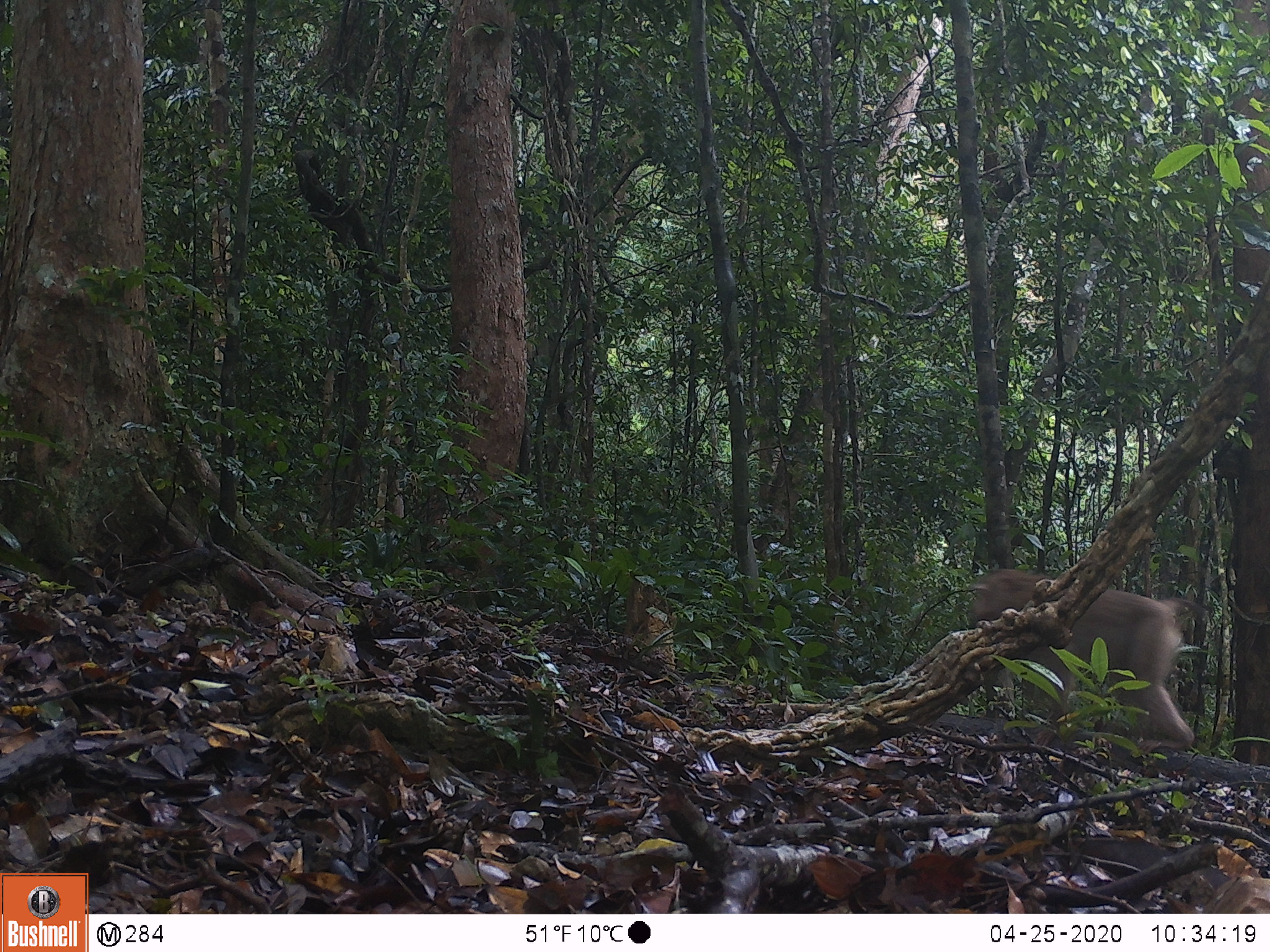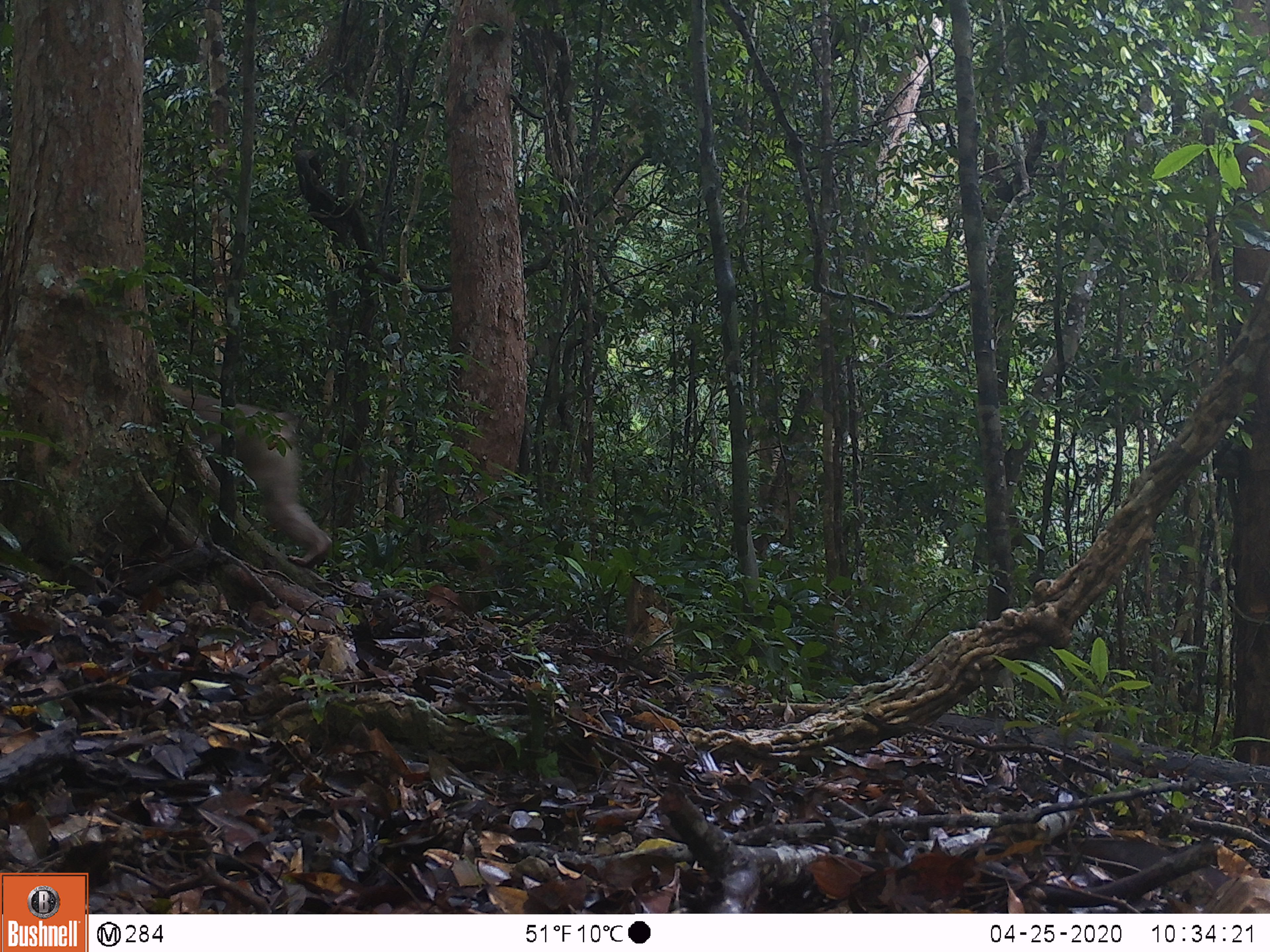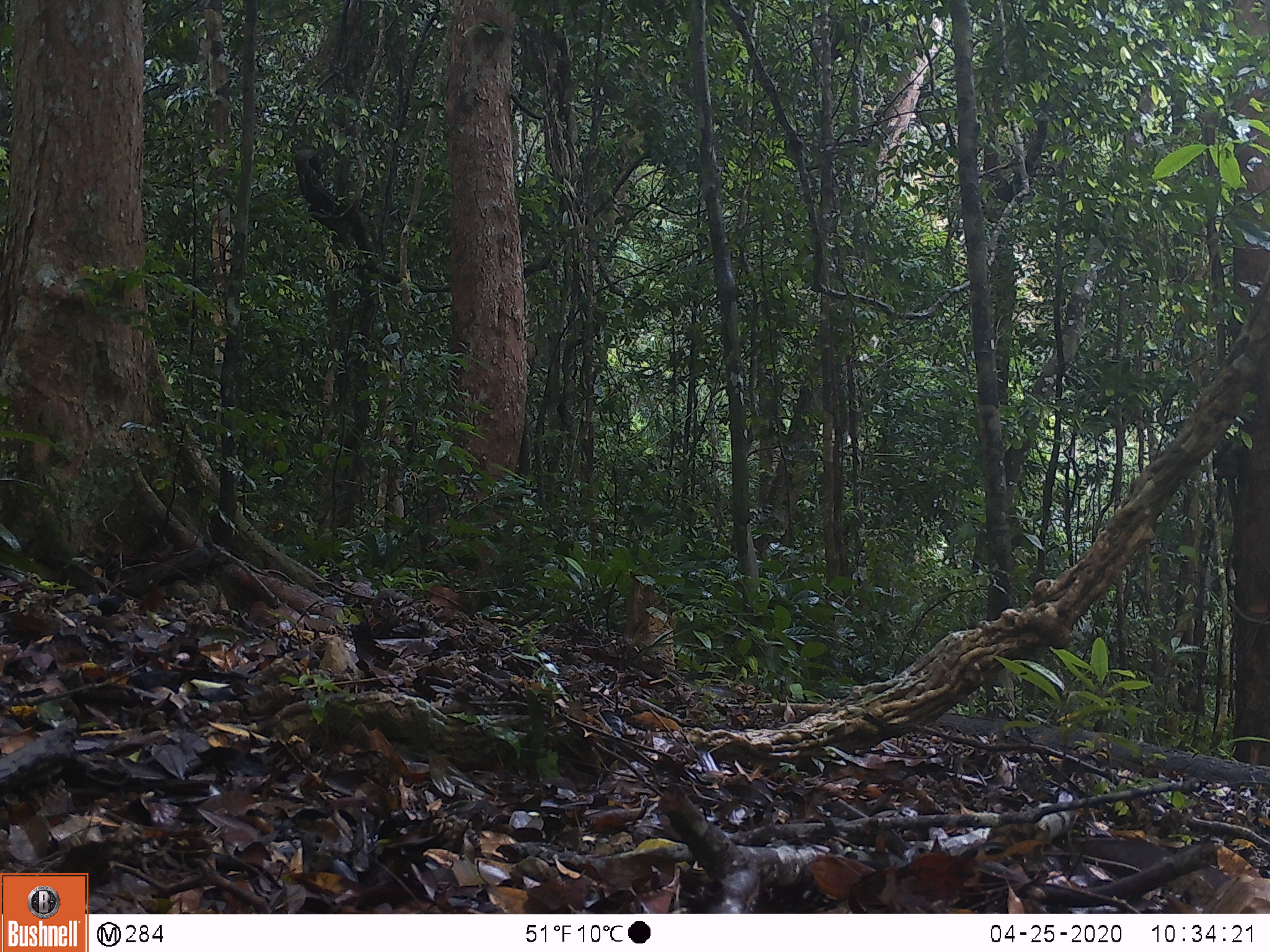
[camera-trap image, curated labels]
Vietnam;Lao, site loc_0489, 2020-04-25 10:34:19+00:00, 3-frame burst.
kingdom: Animalia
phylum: Chordata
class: Mammalia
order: Primates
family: Cercopithecidae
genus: Macaca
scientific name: Macaca nemestrina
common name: pig-tailed macaque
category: pig tailed macaque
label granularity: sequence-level